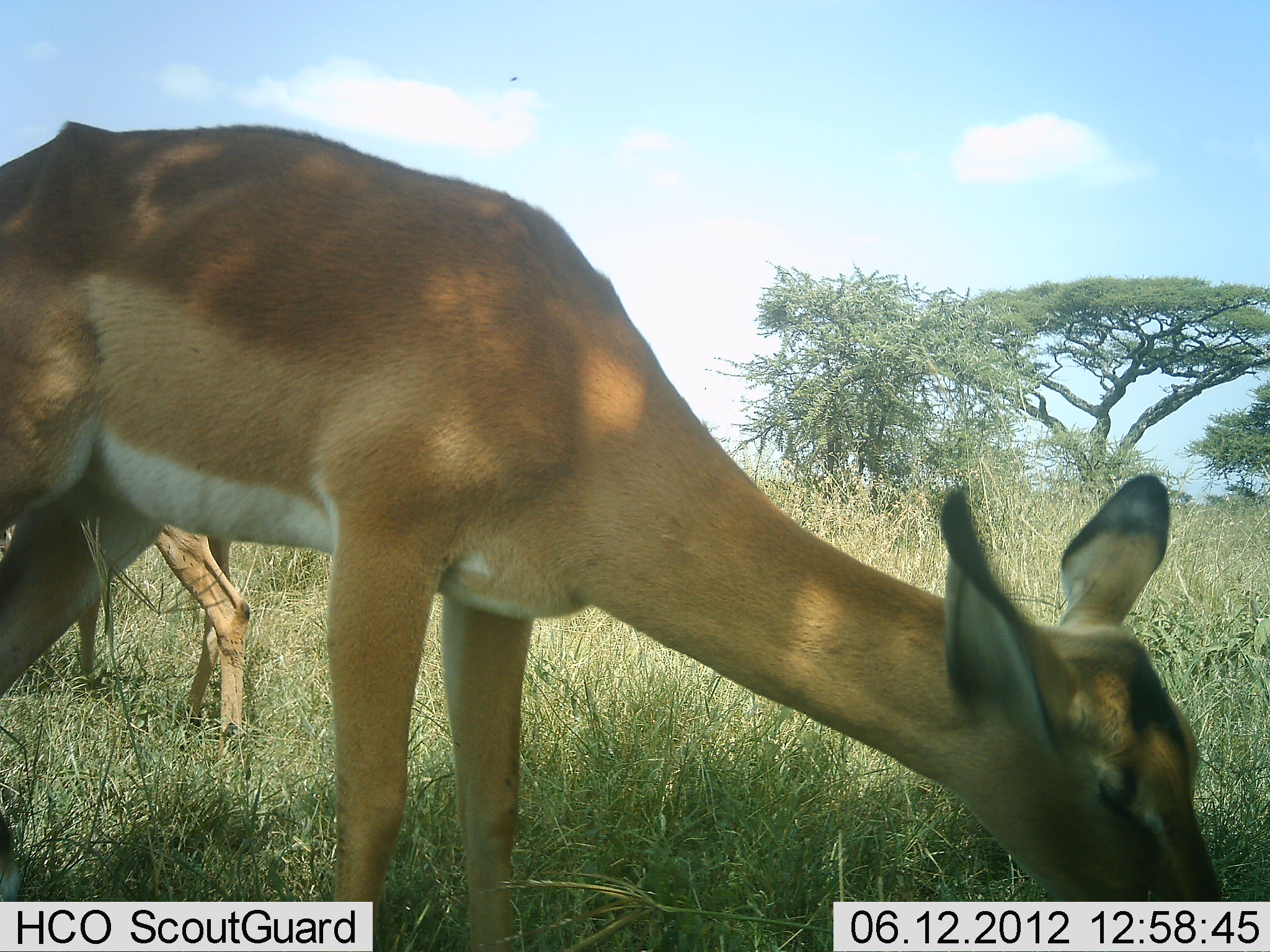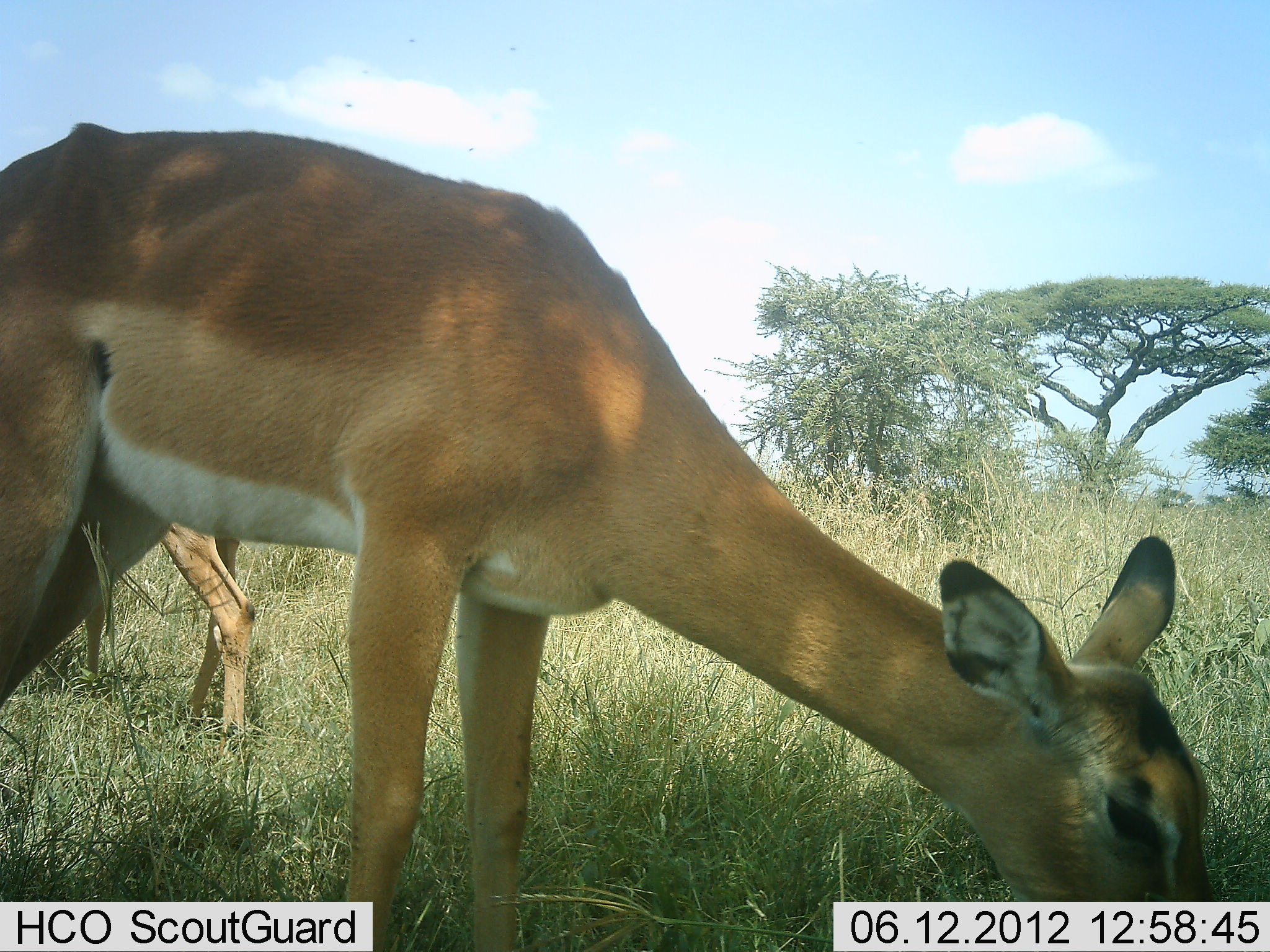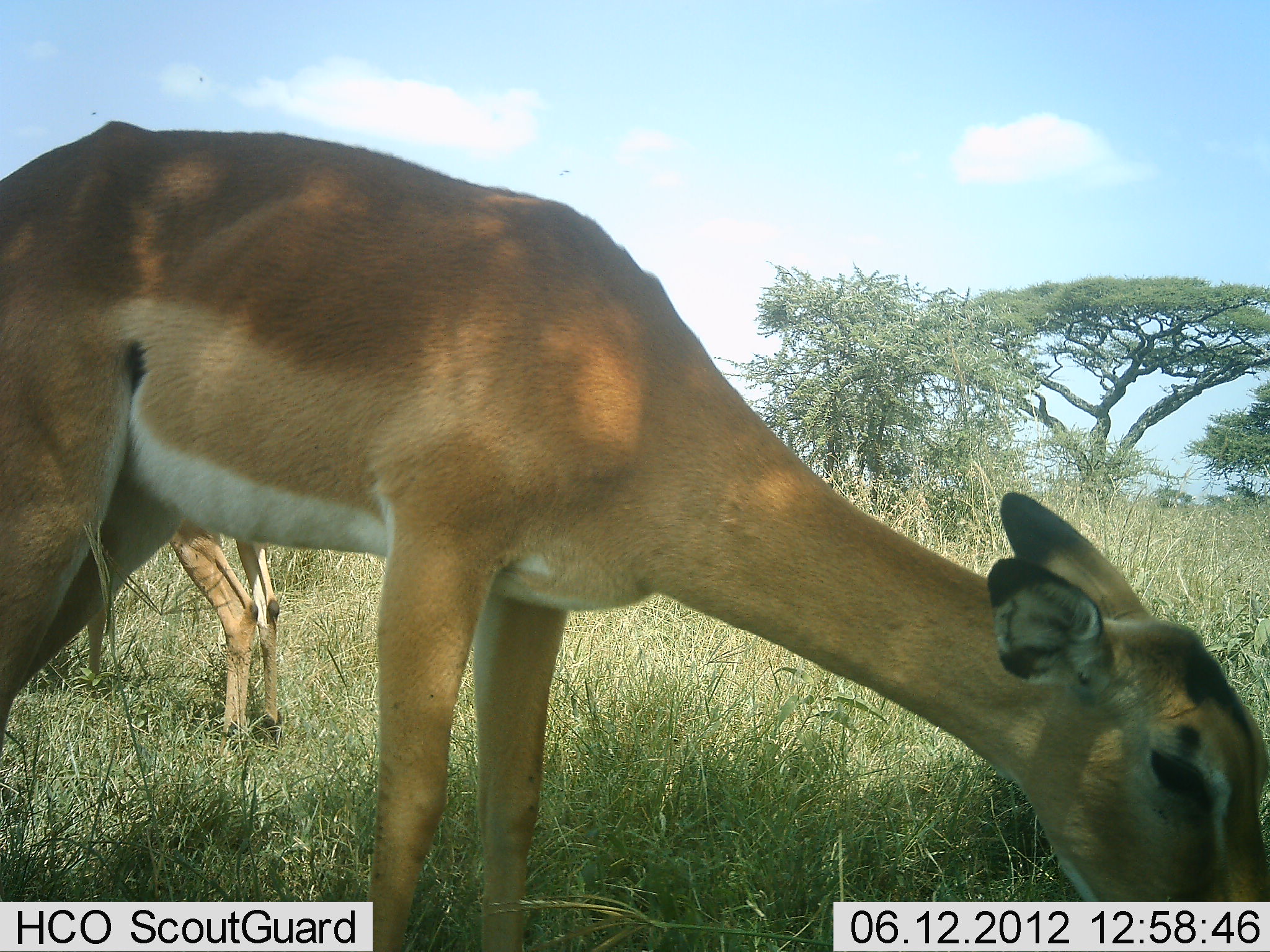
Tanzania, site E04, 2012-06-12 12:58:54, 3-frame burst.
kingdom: Animalia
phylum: Chordata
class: Mammalia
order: Artiodactyla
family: Bovidae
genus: Nanger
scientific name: Nanger granti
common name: grant's gazelle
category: gazellegrants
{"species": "gazellegrants (grant's gazelle) (Nanger granti)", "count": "2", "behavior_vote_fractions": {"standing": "30%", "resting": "0%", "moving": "0%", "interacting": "0%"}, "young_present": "0%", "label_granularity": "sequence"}